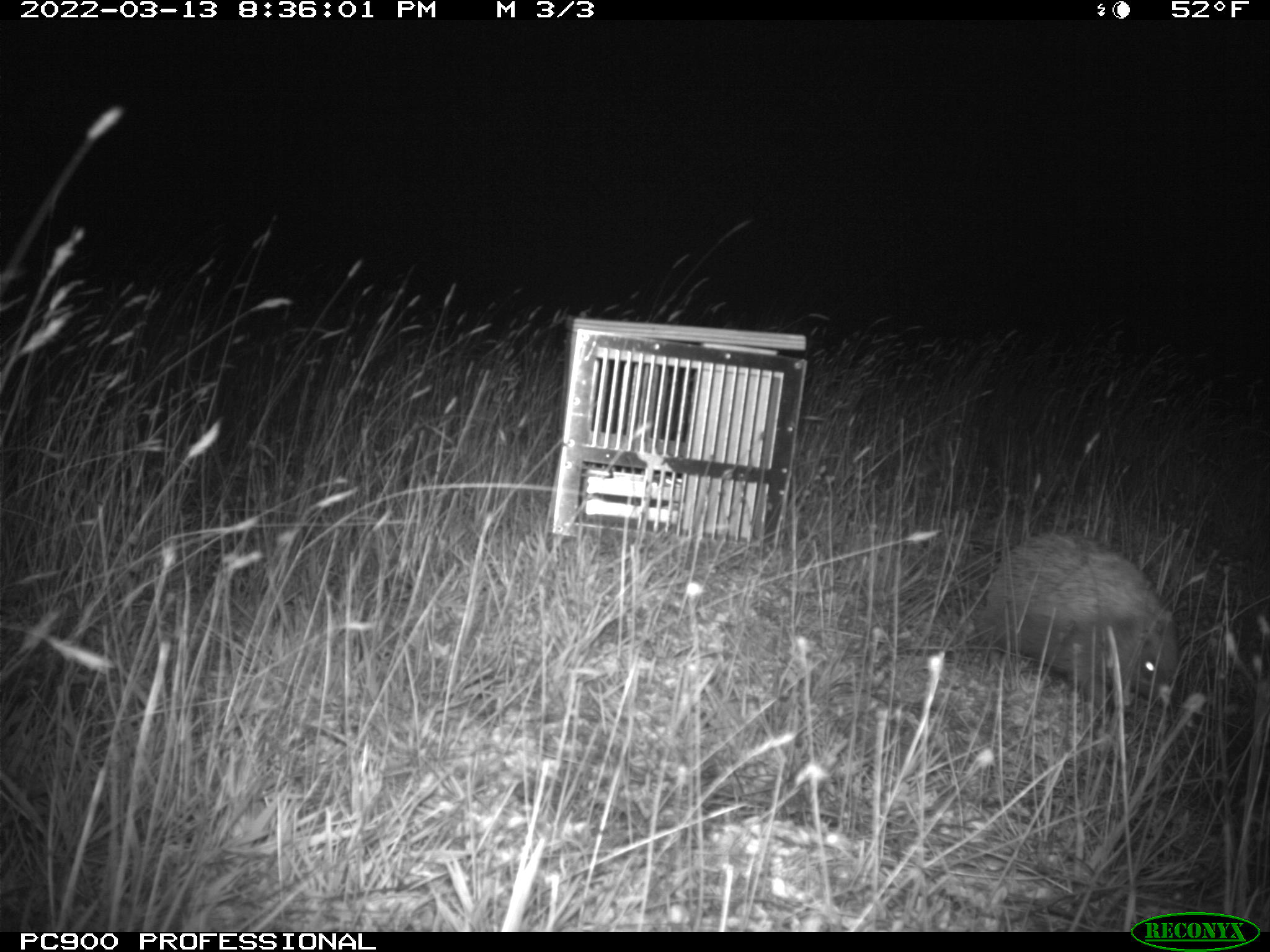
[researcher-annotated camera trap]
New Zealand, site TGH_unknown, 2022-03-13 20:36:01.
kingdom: Animalia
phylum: Chordata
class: Mammalia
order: Eulipotyphla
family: Erinaceidae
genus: Erinaceus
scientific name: Erinaceus europaeus europaeus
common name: european hedgehog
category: hedgehog